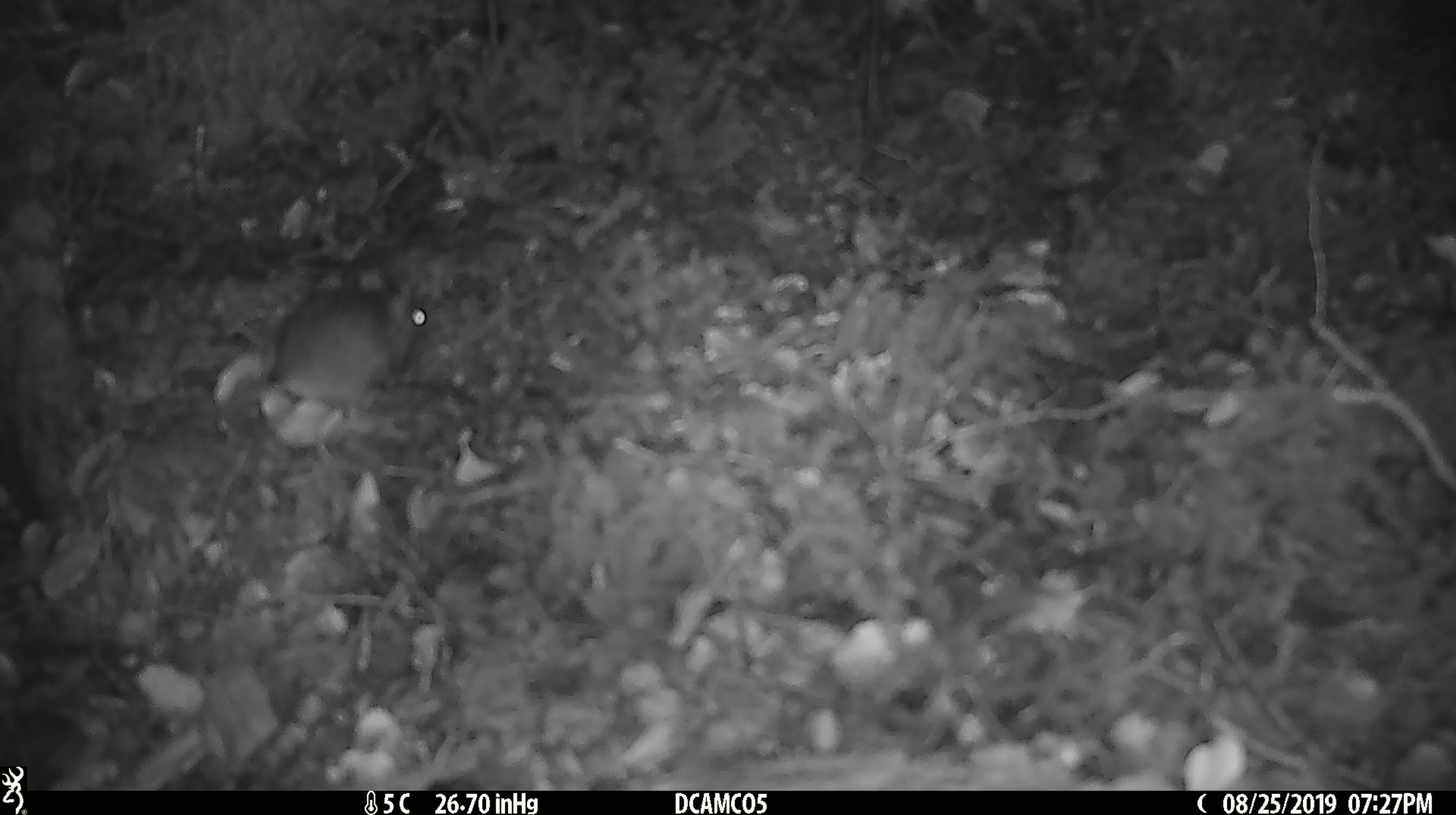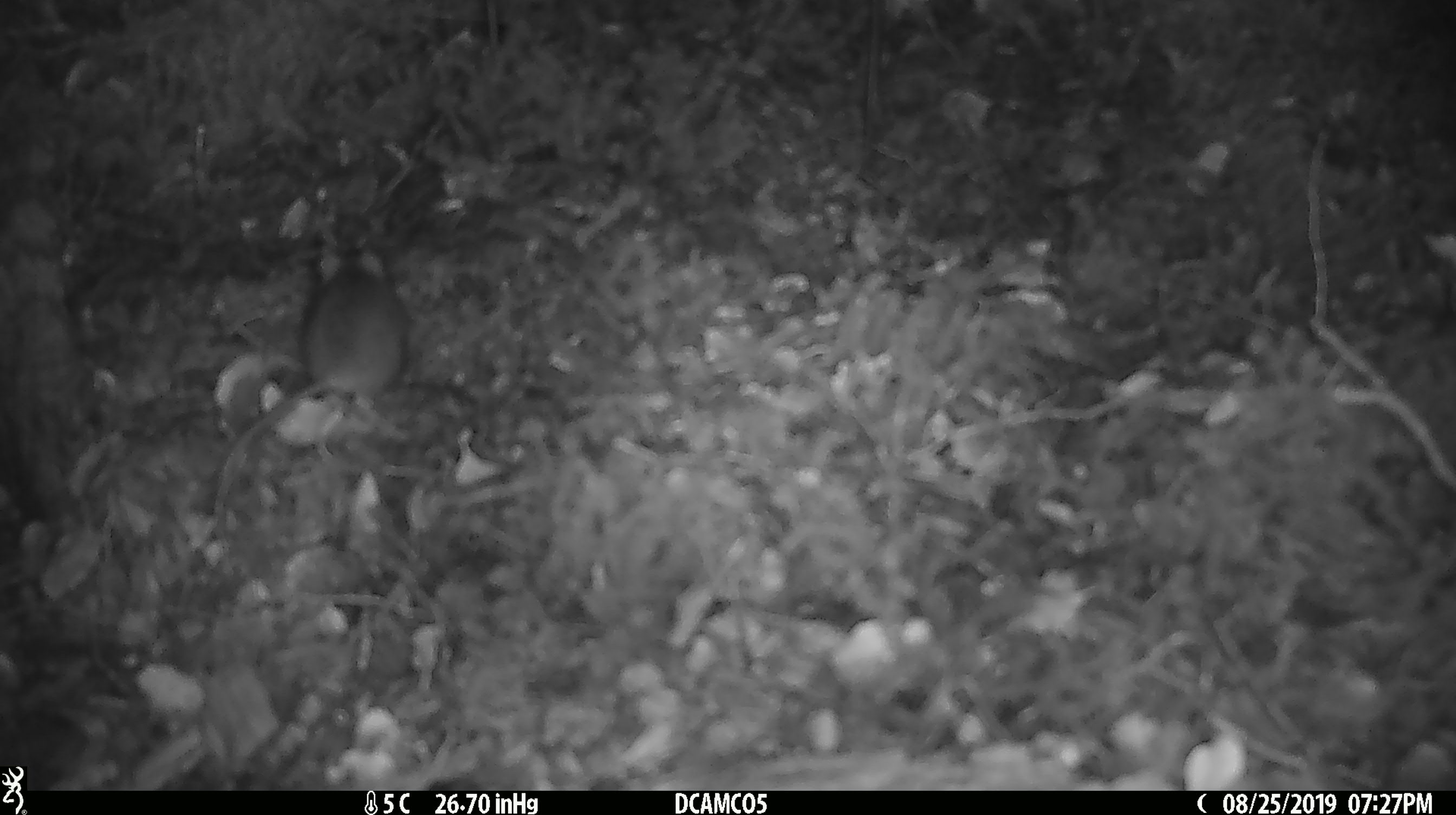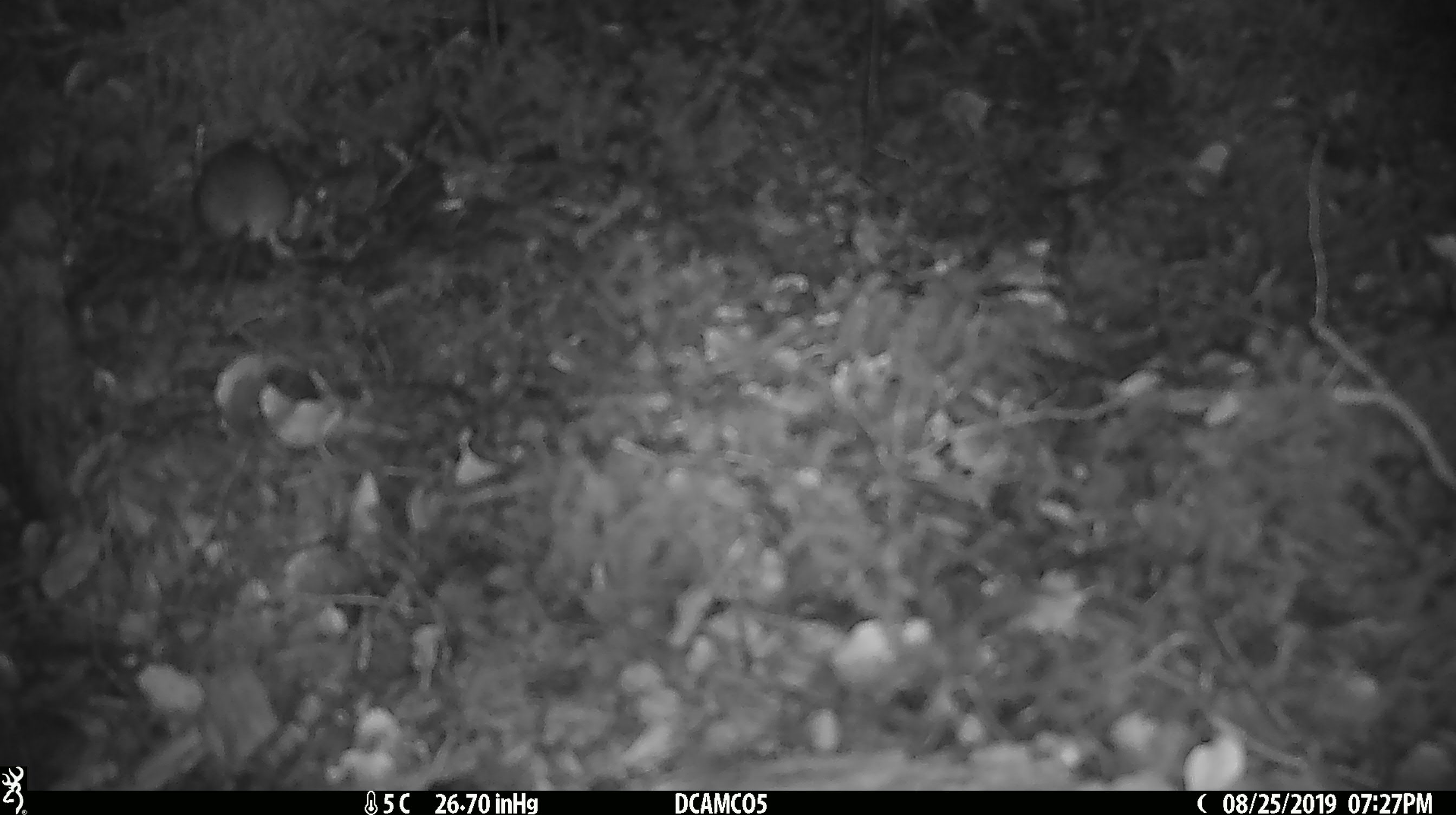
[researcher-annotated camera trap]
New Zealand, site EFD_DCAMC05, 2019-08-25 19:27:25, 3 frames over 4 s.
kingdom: Animalia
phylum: Chordata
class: Mammalia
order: Rodentia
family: Muridae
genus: Mus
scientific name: Mus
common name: mouse